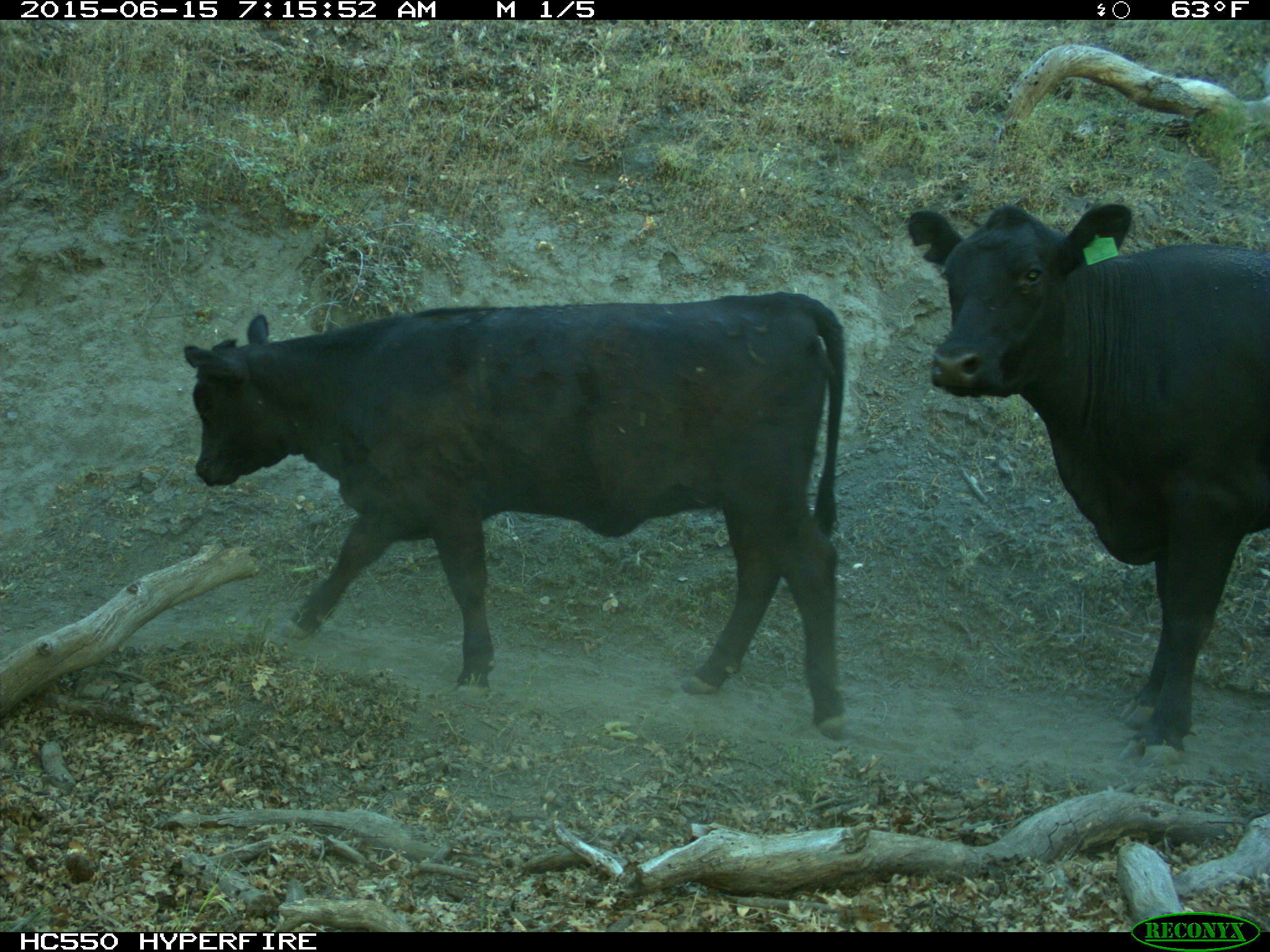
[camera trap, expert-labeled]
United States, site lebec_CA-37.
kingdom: Animalia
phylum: Chordata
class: Mammalia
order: Artiodactyla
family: Bovidae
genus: Bos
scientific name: Bos taurus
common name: domestic cow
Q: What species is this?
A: Bos taurus (domestic cow).